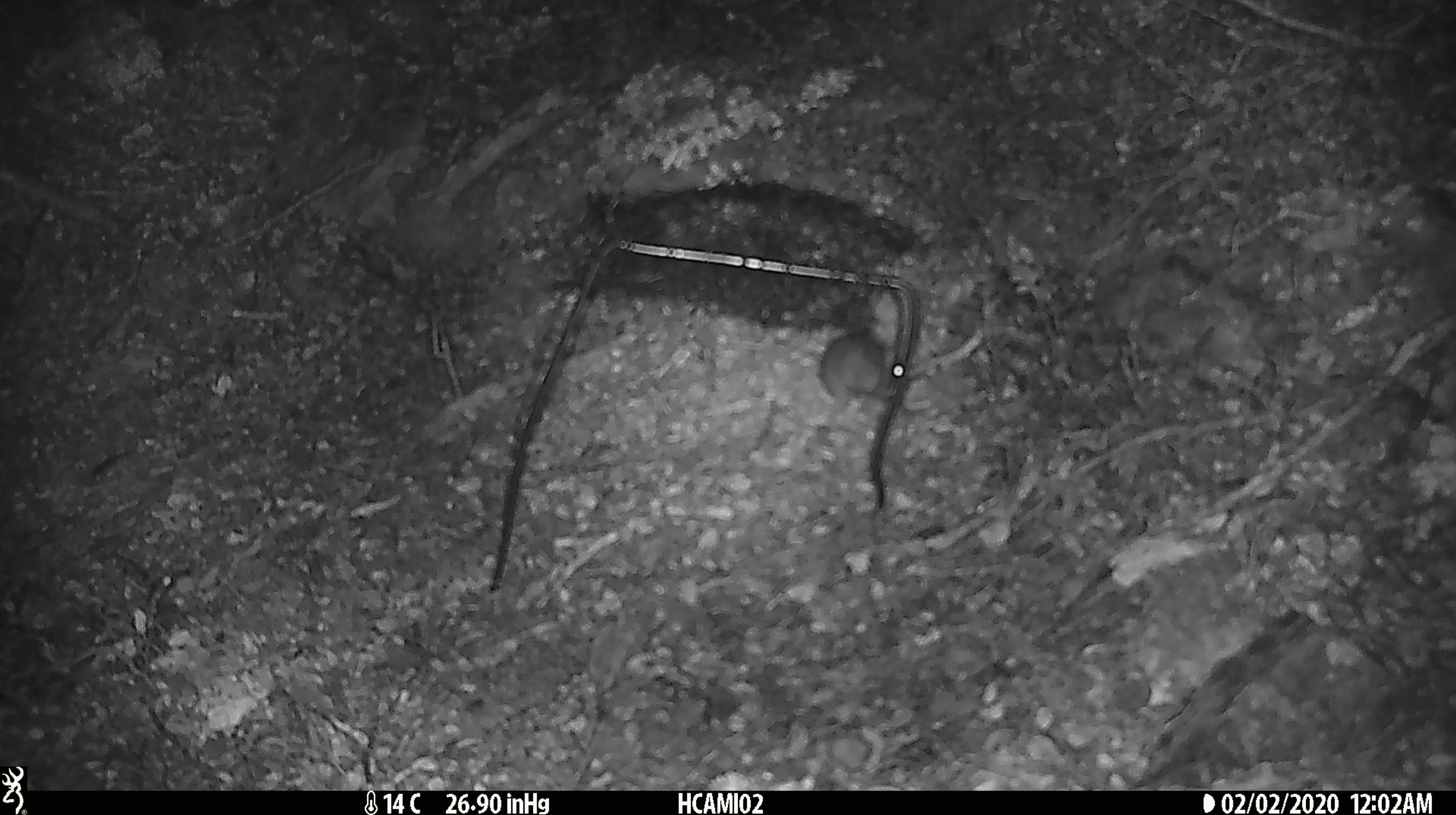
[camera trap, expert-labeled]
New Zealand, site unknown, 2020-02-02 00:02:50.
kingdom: Animalia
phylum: Chordata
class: Mammalia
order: Rodentia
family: Muridae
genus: Mus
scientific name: Mus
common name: mouse